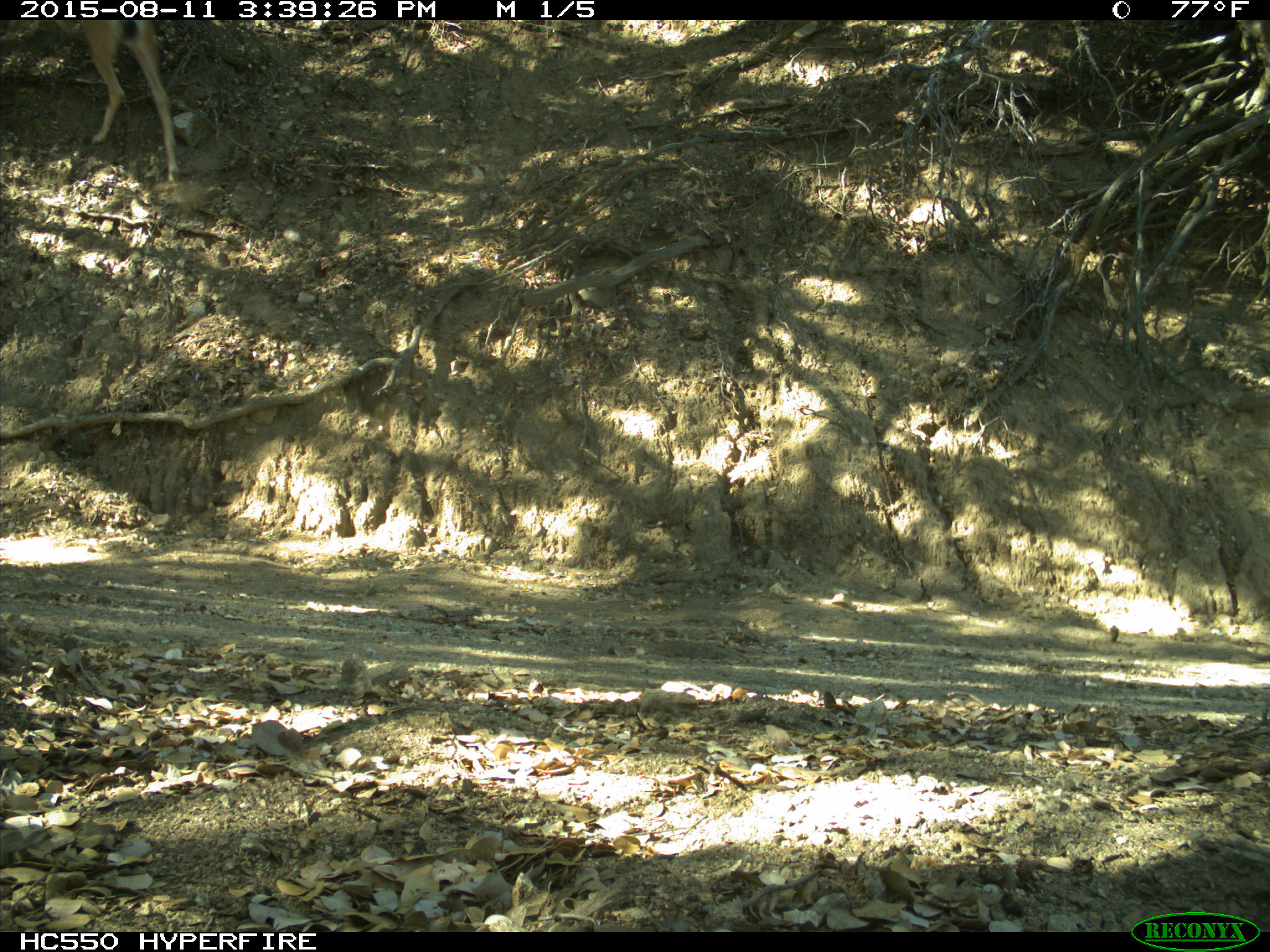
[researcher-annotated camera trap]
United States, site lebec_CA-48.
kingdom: Animalia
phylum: Chordata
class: Mammalia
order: Artiodactyla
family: Cervidae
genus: Odocoileus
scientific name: Odocoileus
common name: deer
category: unidentified deer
Unidentified deer (deer) (Odocoileus).